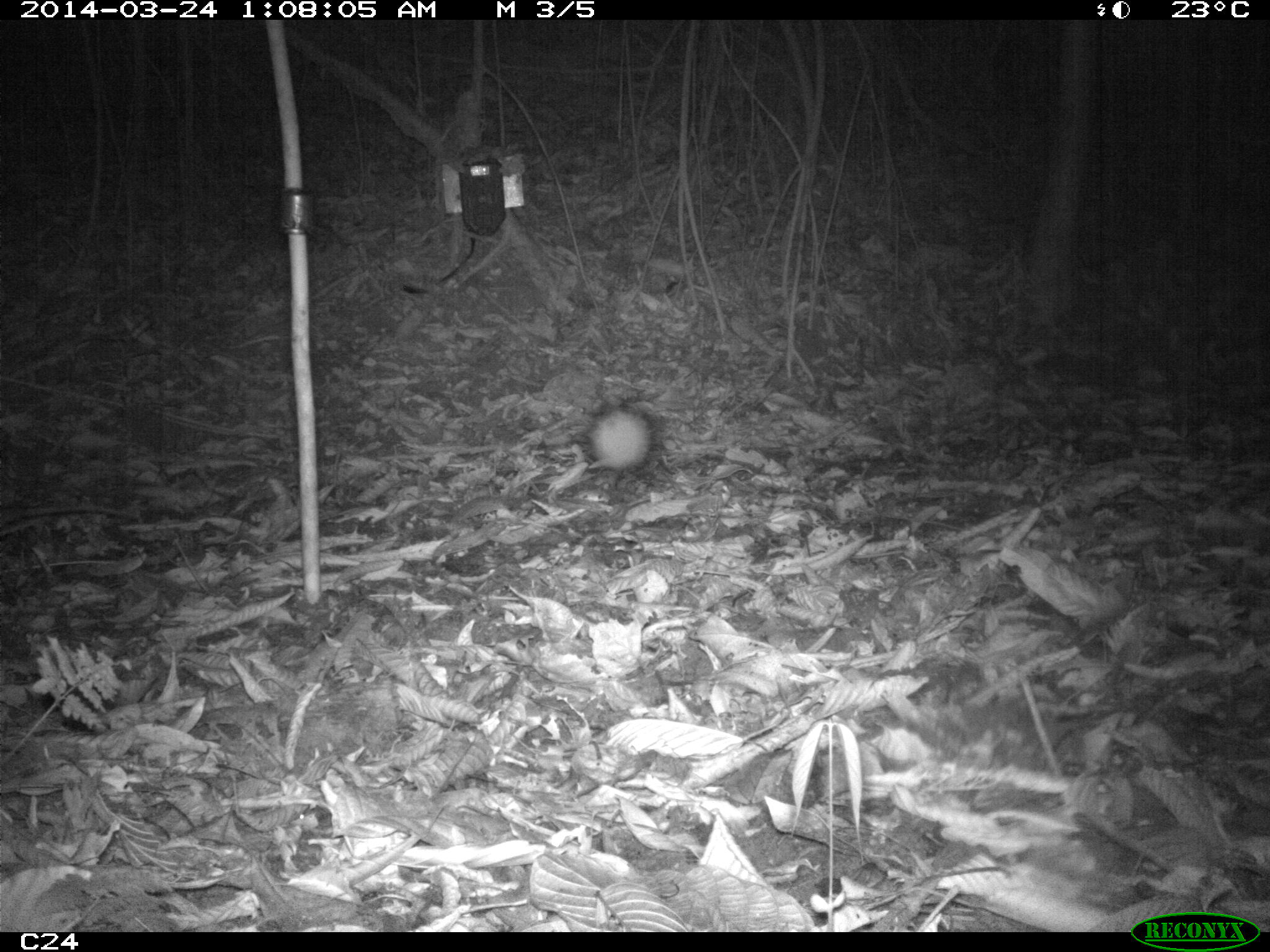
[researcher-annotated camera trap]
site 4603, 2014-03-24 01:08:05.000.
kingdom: Animalia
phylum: Chordata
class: Mammalia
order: Rodentia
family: Muridae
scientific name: Muridae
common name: mice, rats, and gerbils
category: unknown mouse or rat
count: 1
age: adult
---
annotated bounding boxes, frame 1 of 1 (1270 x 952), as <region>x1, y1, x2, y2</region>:
unknown mouse or rat: <region>581, 403, 660, 475</region>